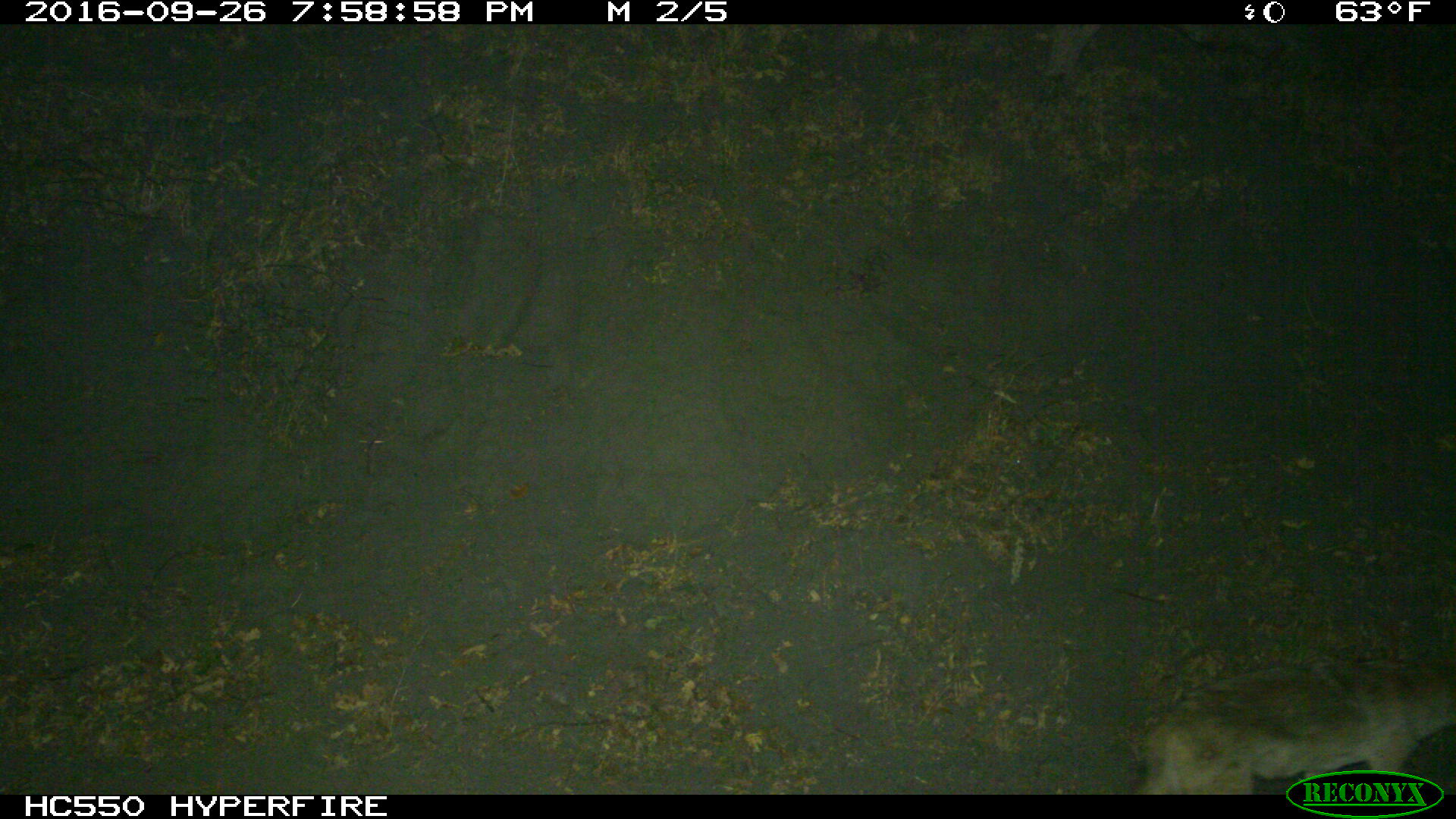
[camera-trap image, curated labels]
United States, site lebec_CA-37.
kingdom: Animalia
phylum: Chordata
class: Mammalia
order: Carnivora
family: Canidae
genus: Canis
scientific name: Canis latrans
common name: coyote